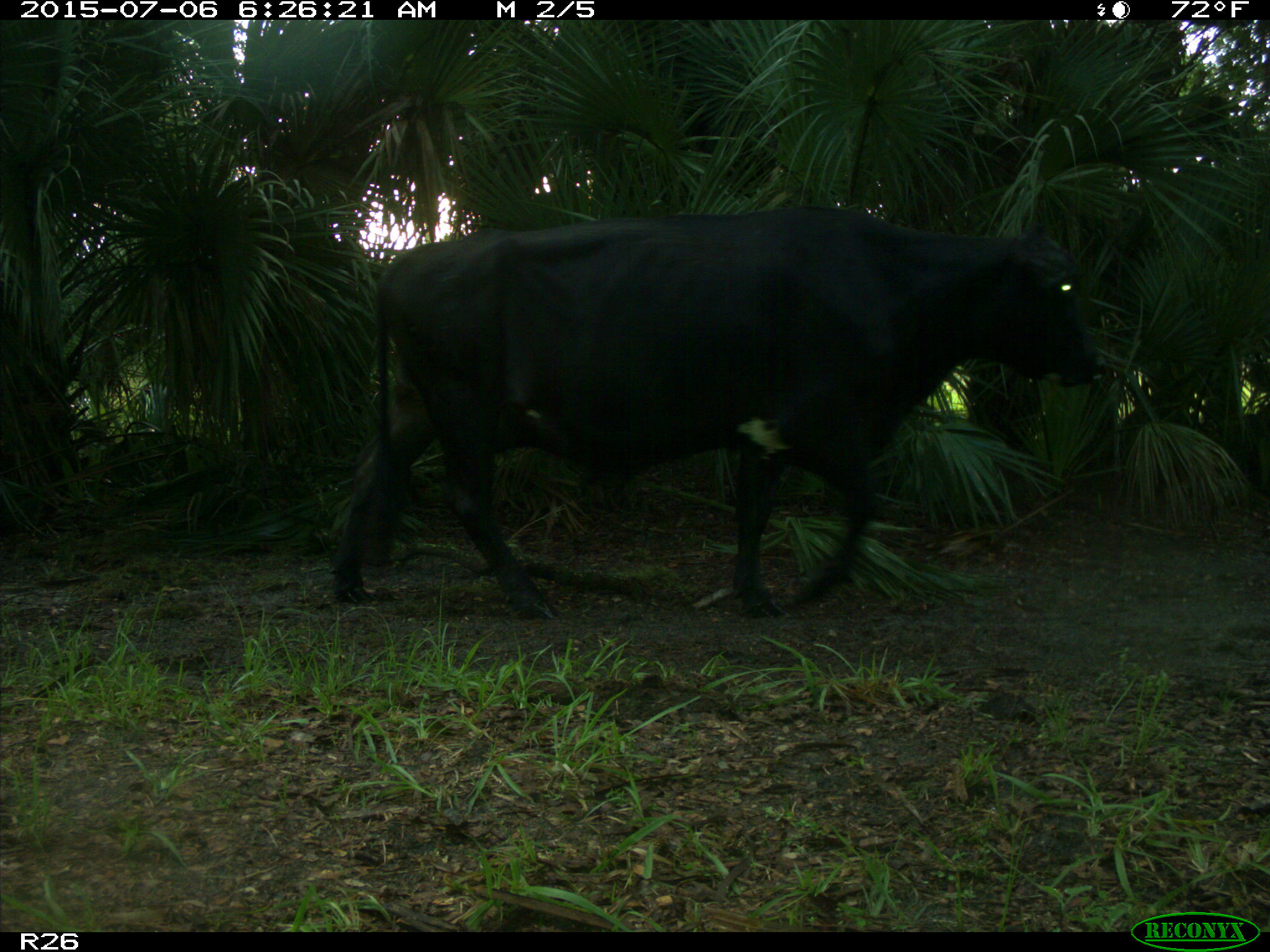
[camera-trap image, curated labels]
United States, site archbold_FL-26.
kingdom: Animalia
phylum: Chordata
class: Mammalia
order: Artiodactyla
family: Bovidae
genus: Bos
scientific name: Bos taurus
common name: domestic cow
Bos taurus (domestic cow).